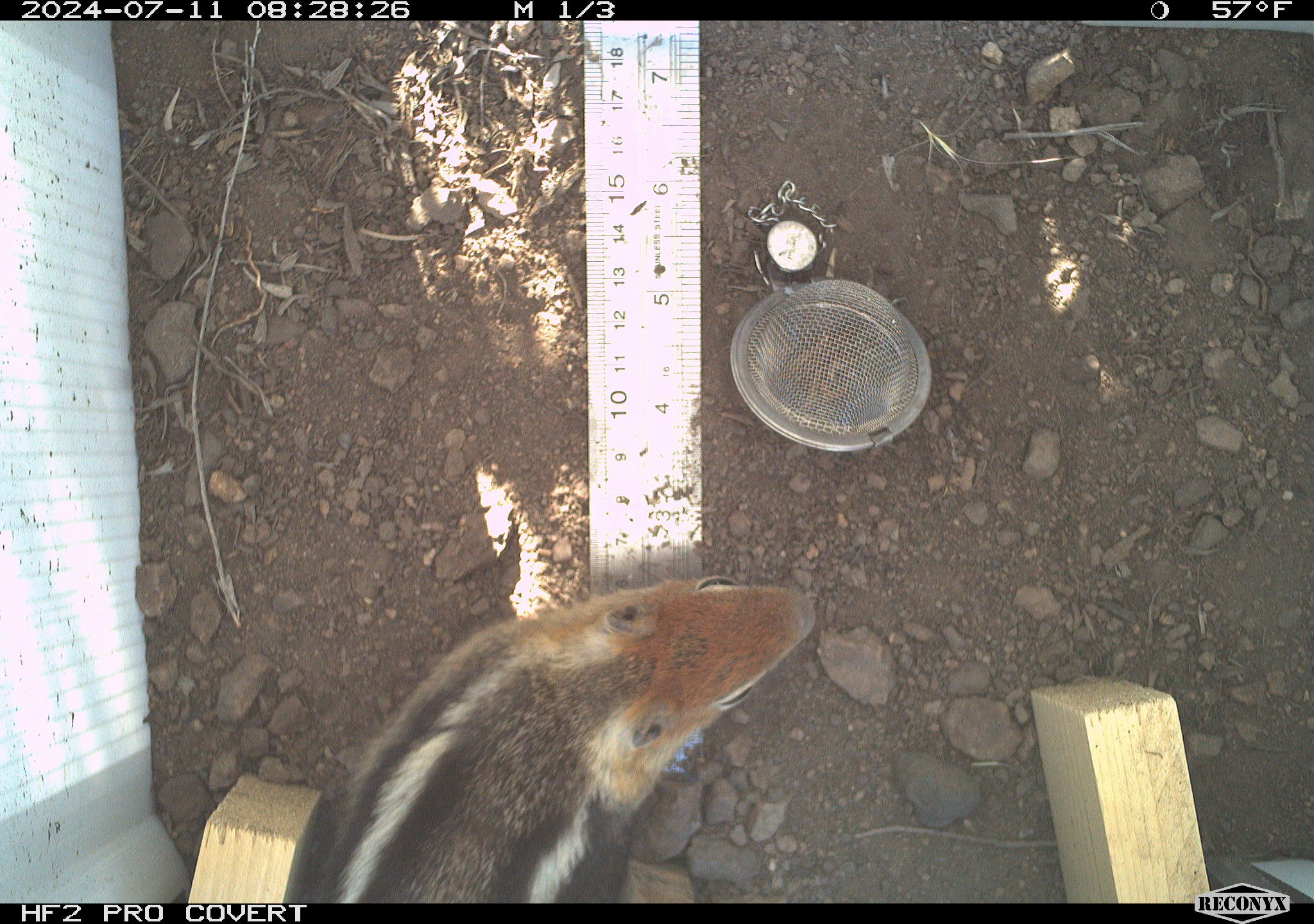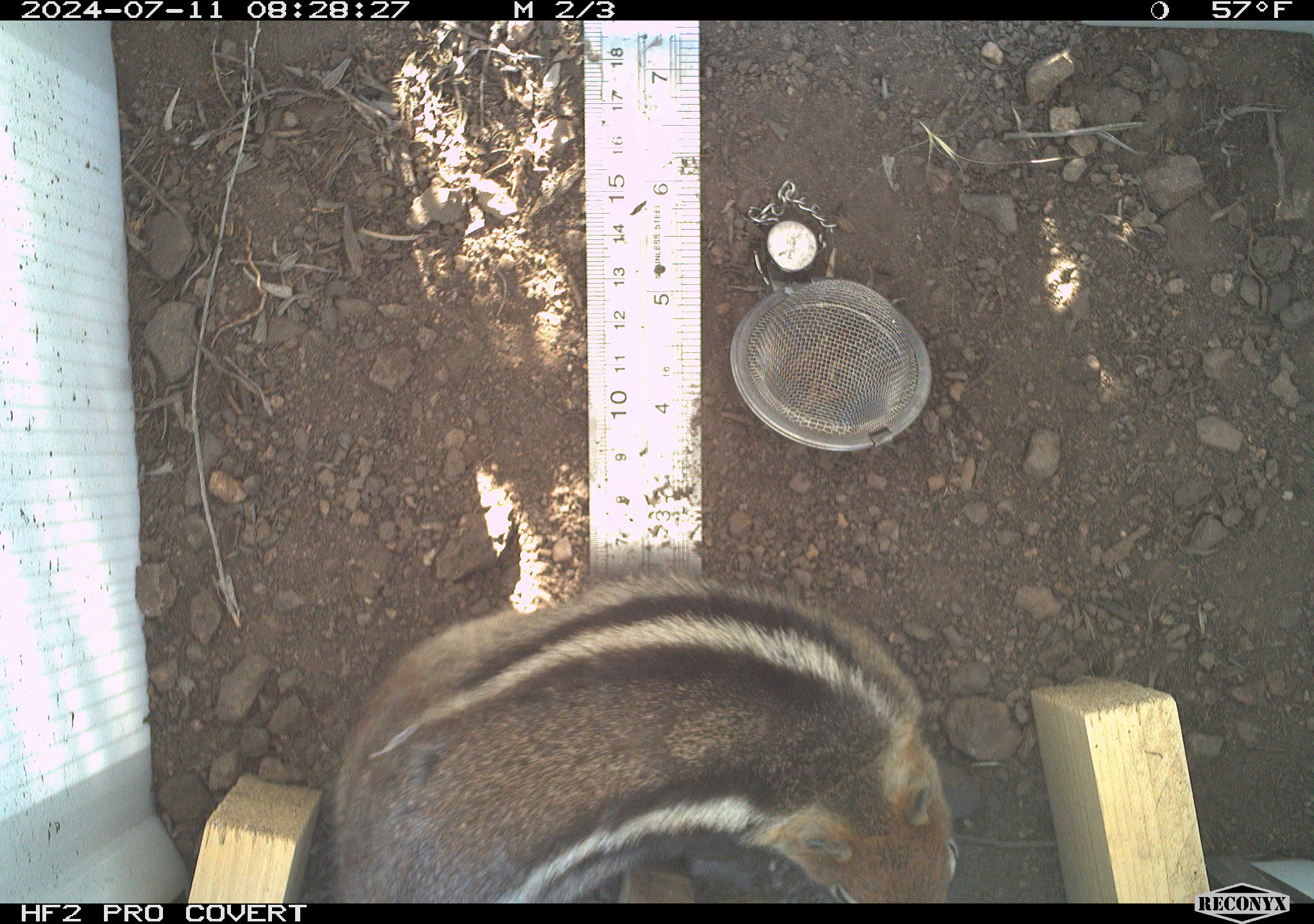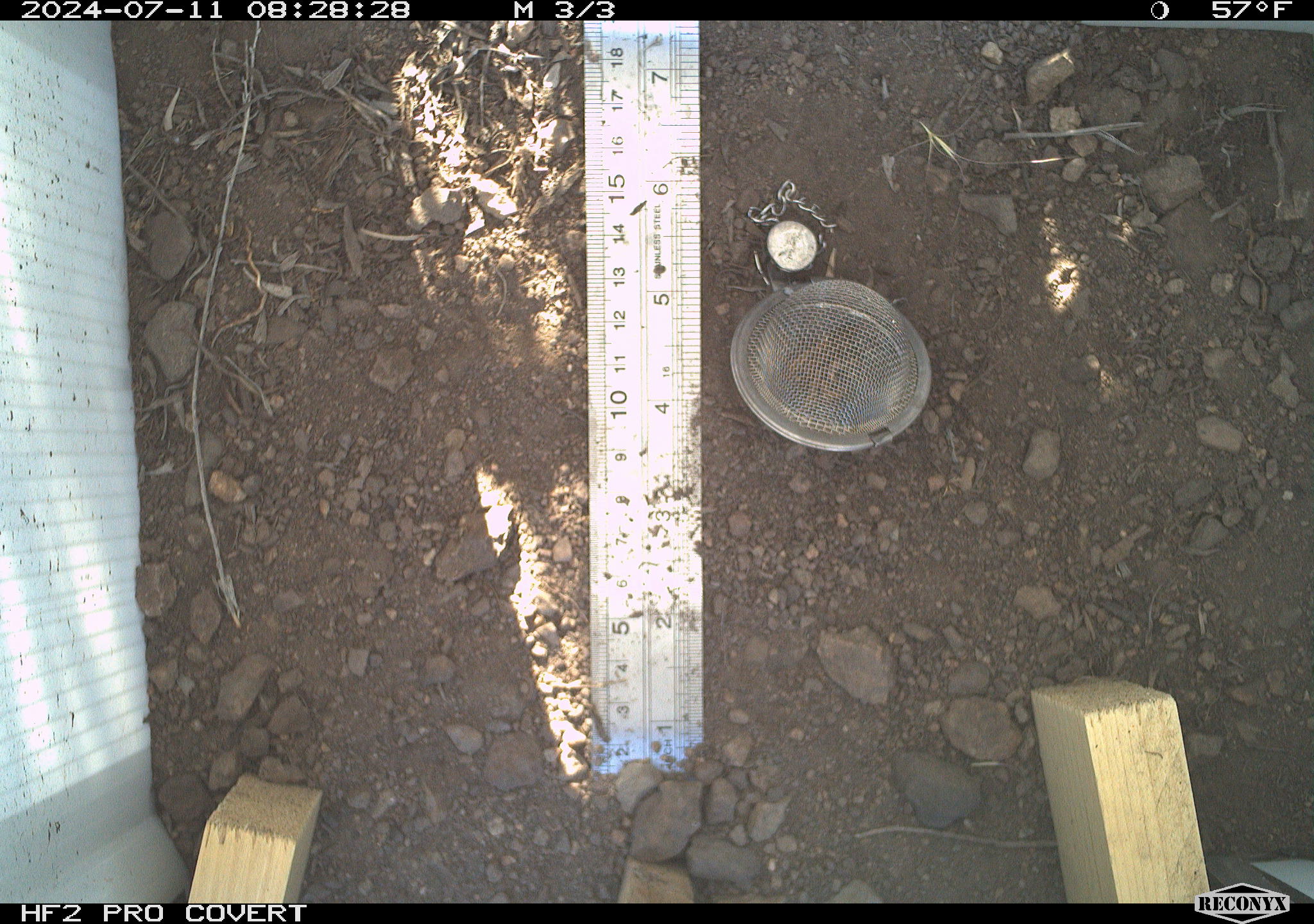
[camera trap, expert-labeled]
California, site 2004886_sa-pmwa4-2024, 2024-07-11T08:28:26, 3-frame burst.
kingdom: Animalia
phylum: Chordata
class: Mammalia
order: Rodentia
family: Sciuridae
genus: Callospermophilus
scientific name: Callospermophilus lateralis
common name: golden mantled ground squirrel